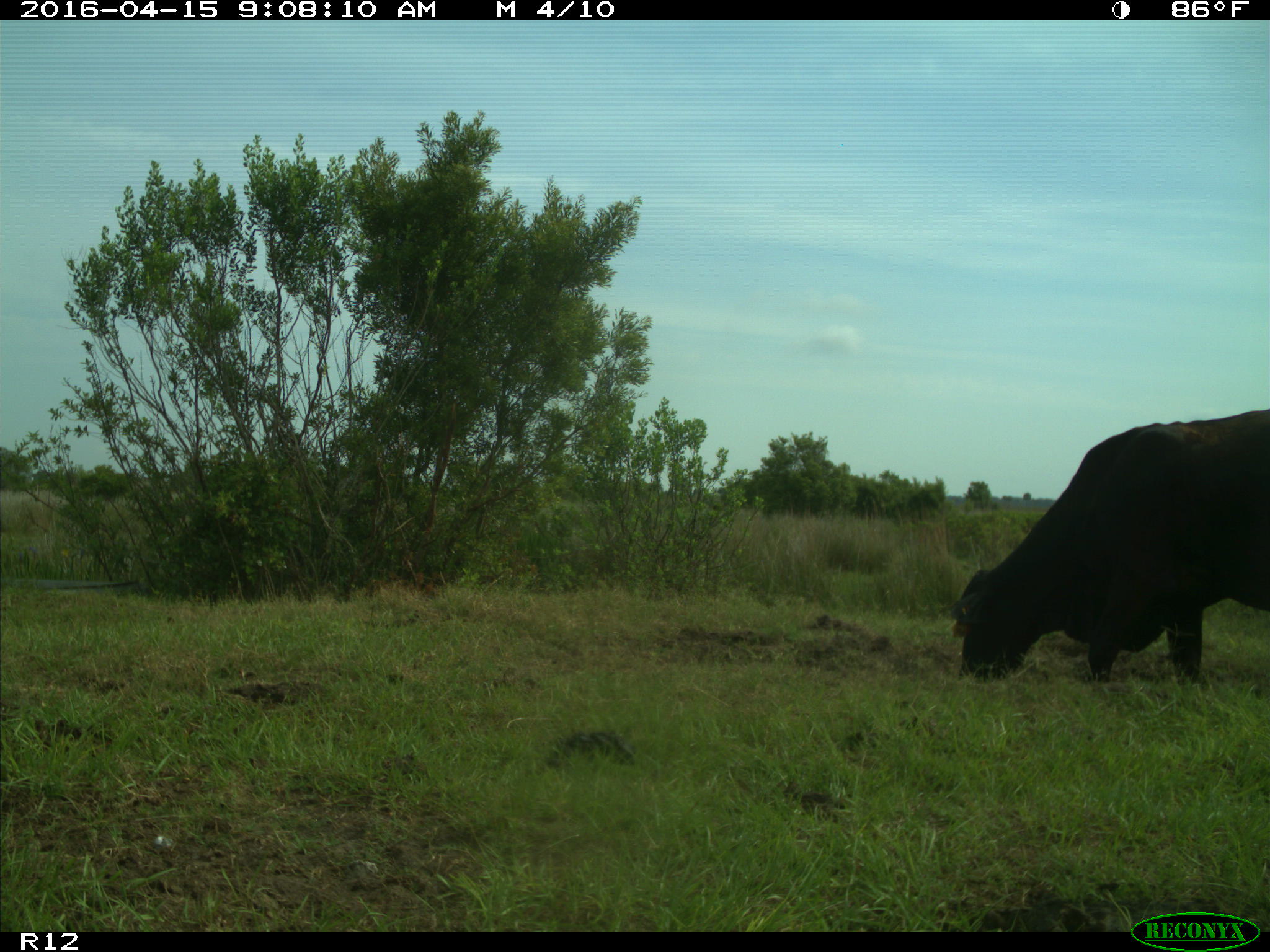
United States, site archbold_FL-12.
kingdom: Animalia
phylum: Chordata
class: Mammalia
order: Artiodactyla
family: Bovidae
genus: Bos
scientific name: Bos taurus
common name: domestic cow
Bos taurus (domestic cow).